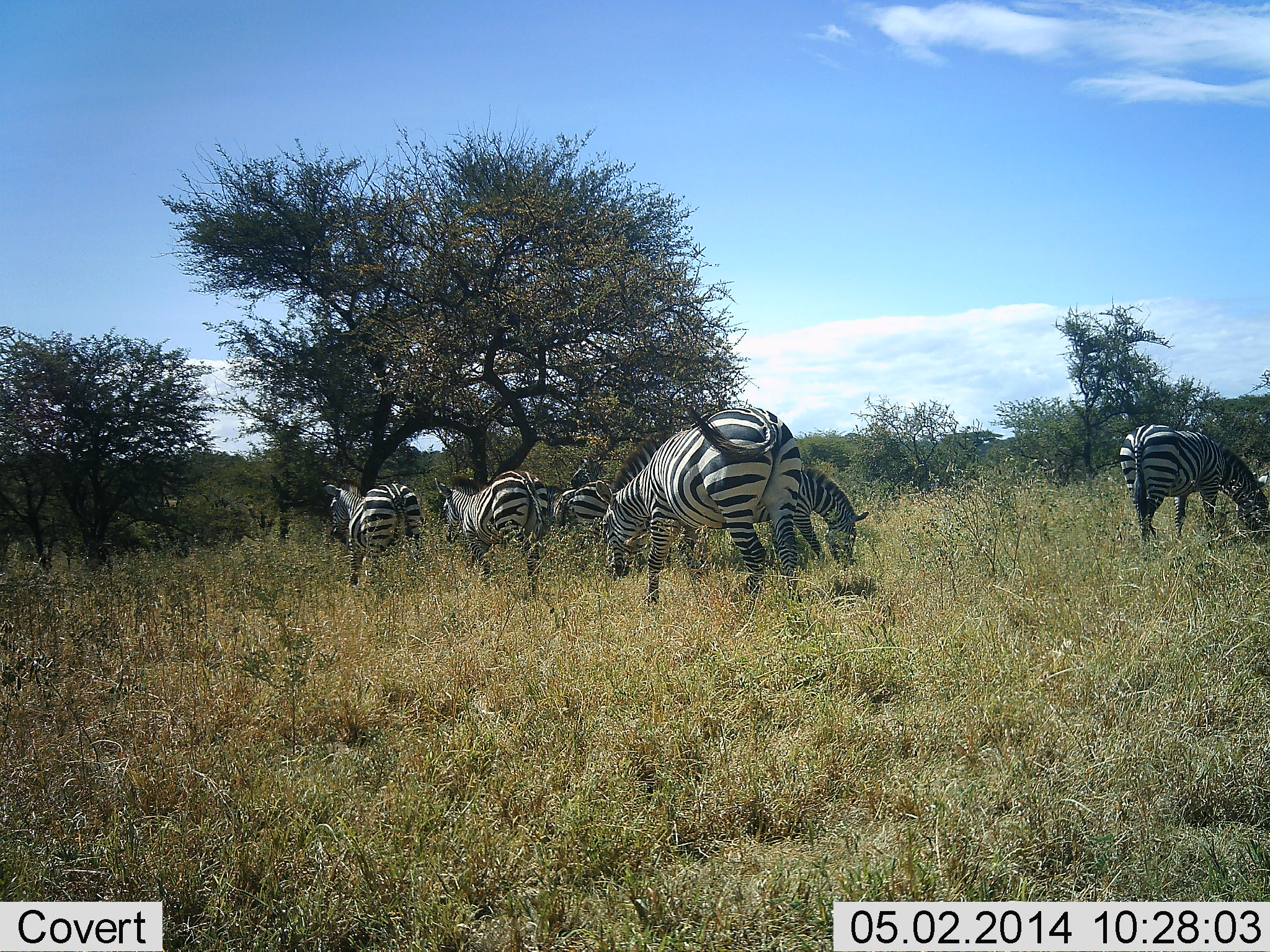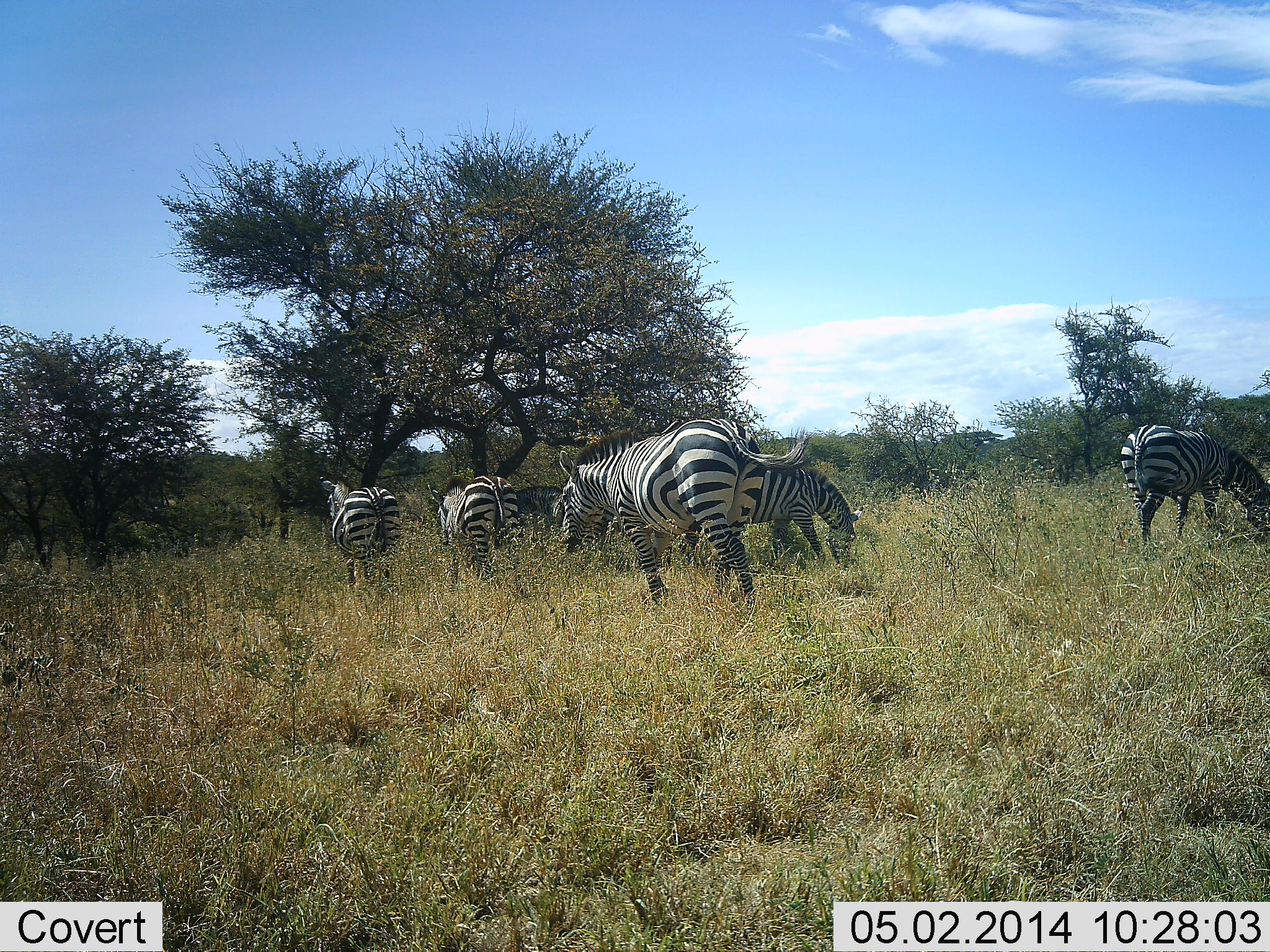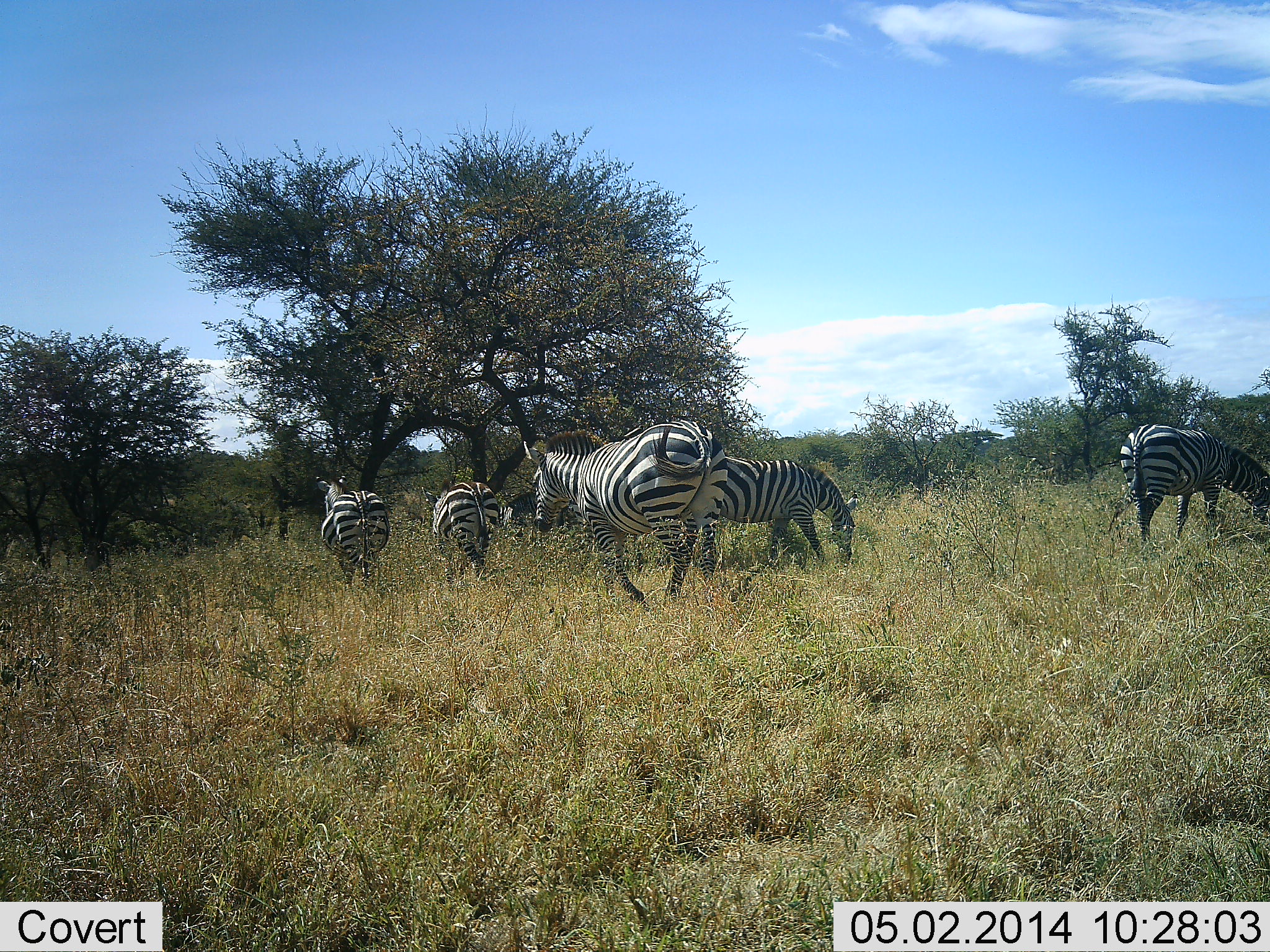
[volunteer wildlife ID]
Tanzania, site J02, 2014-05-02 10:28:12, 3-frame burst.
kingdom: Animalia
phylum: Chordata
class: Mammalia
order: Perissodactyla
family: Equidae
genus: Equus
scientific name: Equus quagga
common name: plains zebra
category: zebra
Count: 7.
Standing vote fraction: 20%.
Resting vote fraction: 0%.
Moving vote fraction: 90%.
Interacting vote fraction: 0%.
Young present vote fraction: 0%.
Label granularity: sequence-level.